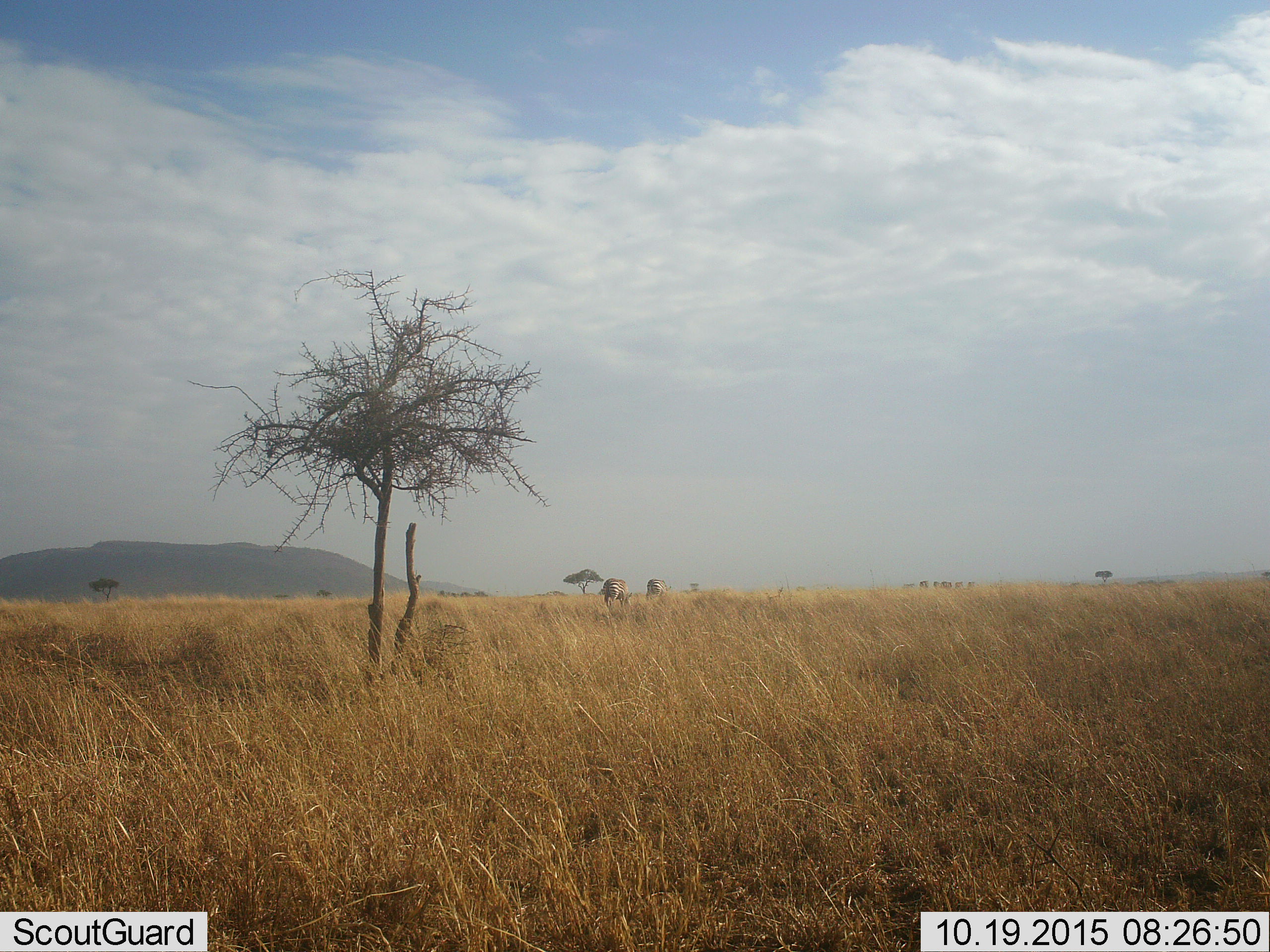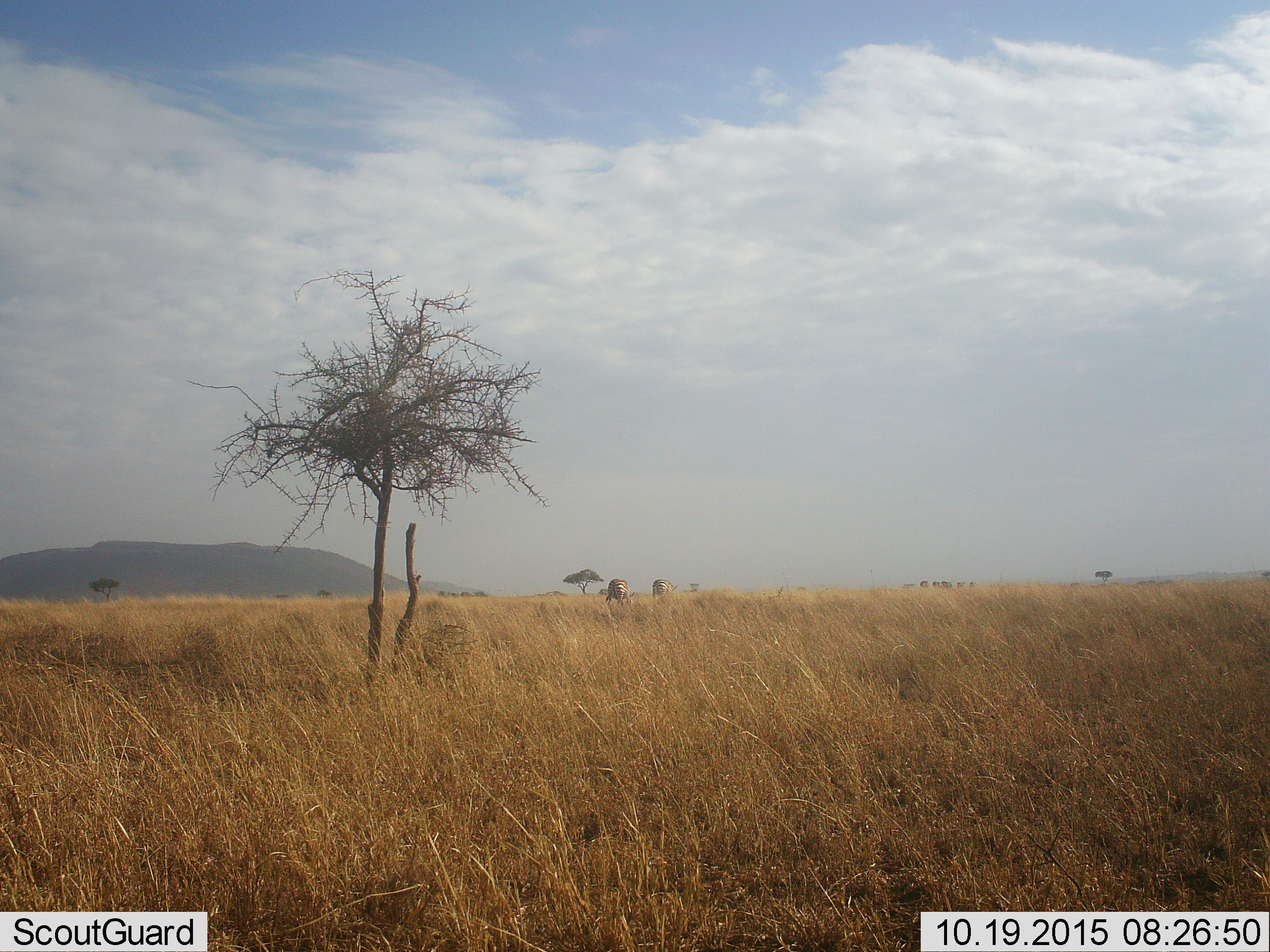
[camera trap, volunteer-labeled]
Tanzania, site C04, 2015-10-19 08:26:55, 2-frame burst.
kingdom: Animalia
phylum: Chordata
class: Mammalia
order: Perissodactyla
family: Equidae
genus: Equus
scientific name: Equus quagga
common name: plains zebra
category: zebra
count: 2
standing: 24%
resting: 0%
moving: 35%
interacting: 0%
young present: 0%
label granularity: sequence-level